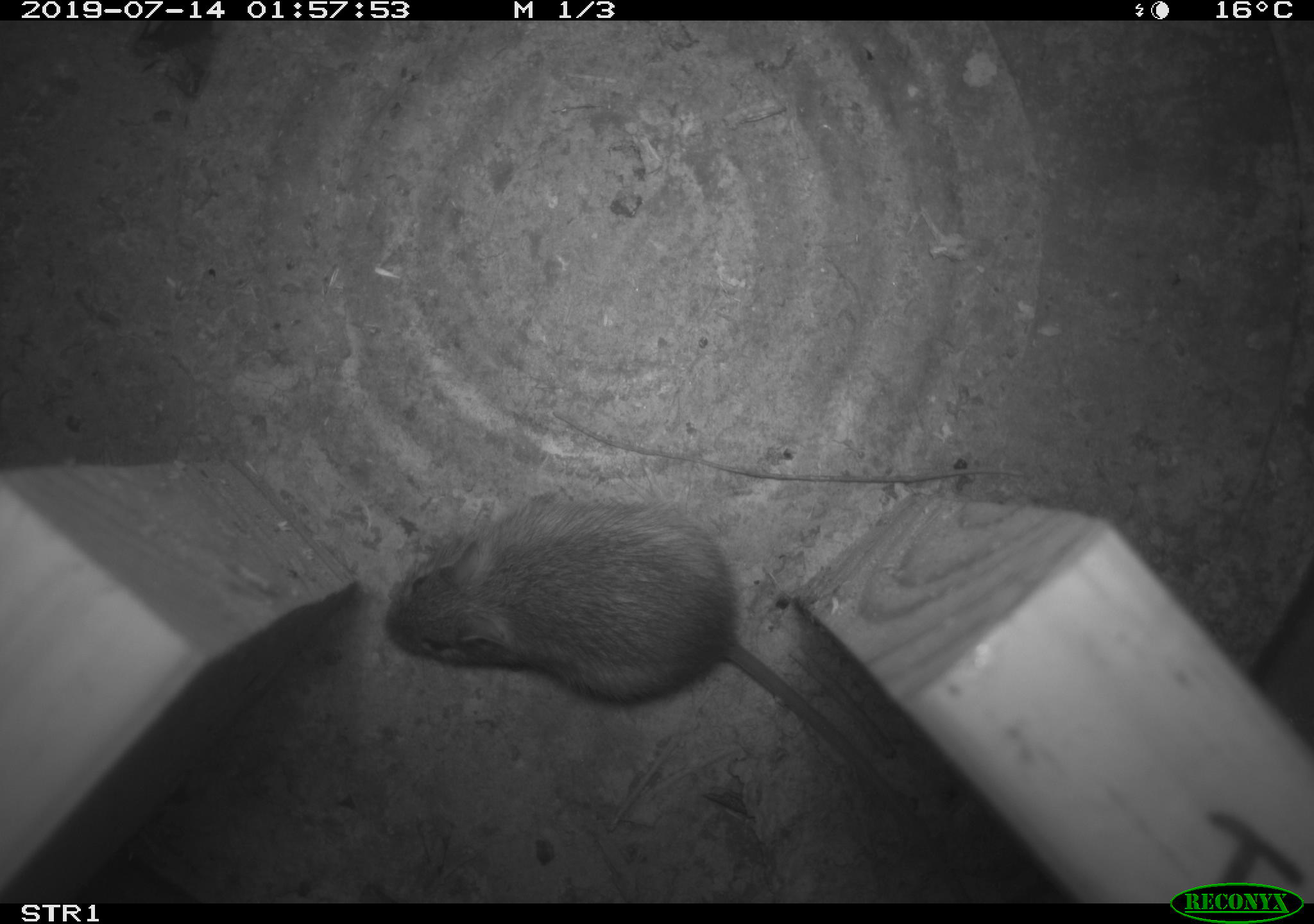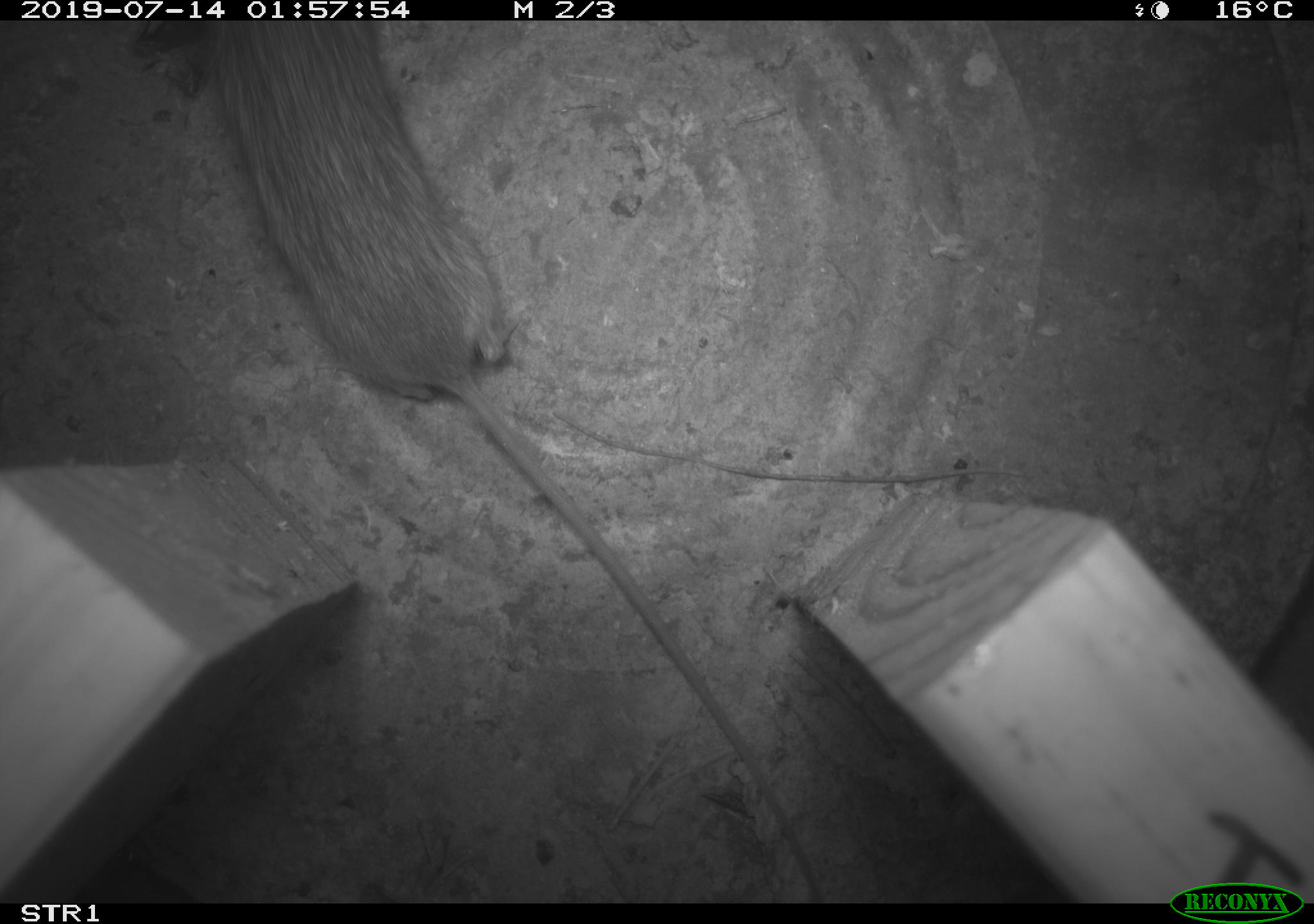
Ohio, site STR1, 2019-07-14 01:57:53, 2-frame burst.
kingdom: Animalia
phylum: Chordata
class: Mammalia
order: Rodentia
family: Zapodidae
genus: Napaeozapus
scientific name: Napaeozapus insignis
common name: woodland jumping mouse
Woodland jumping mouse (Napaeozapus insignis).